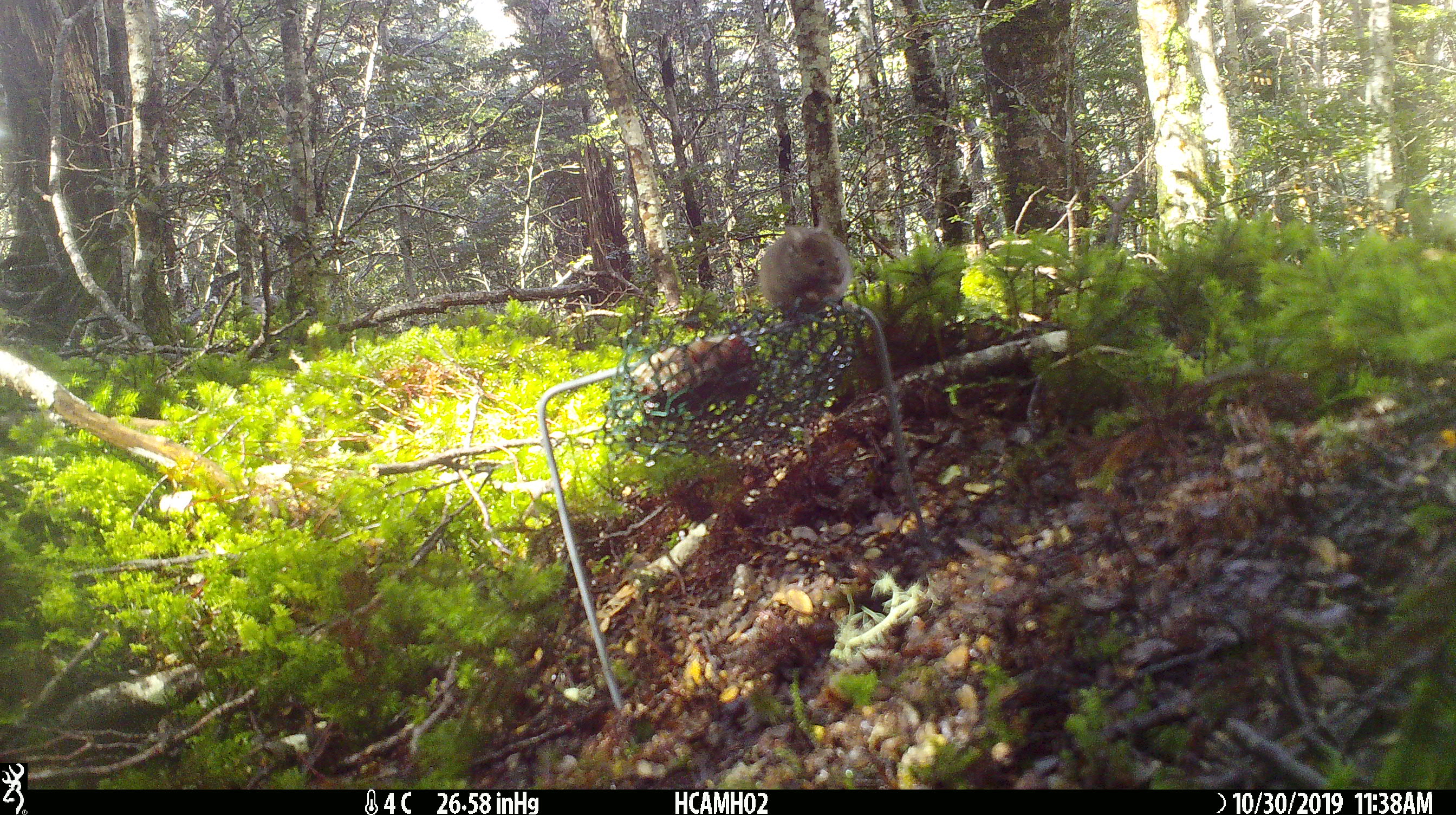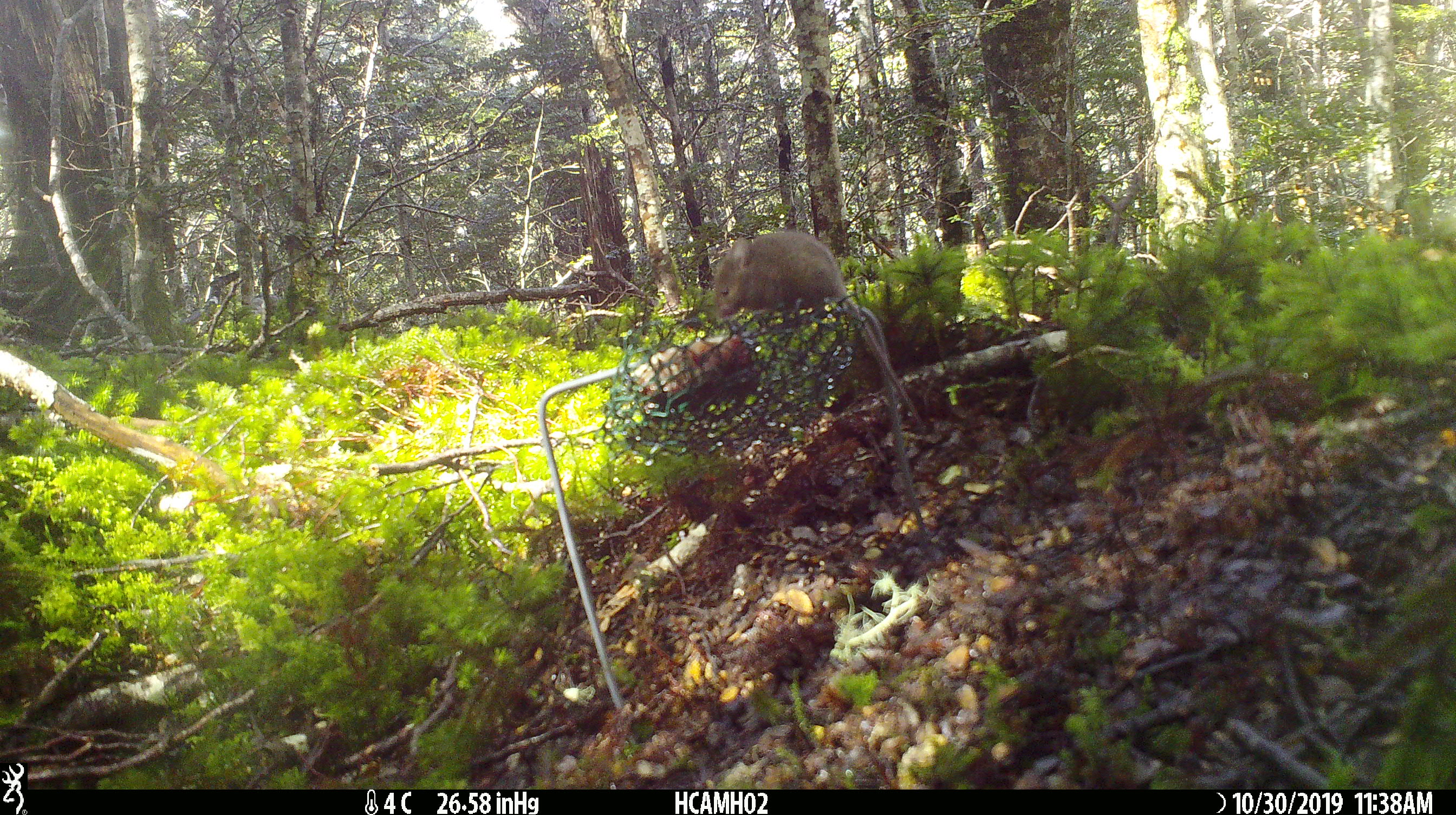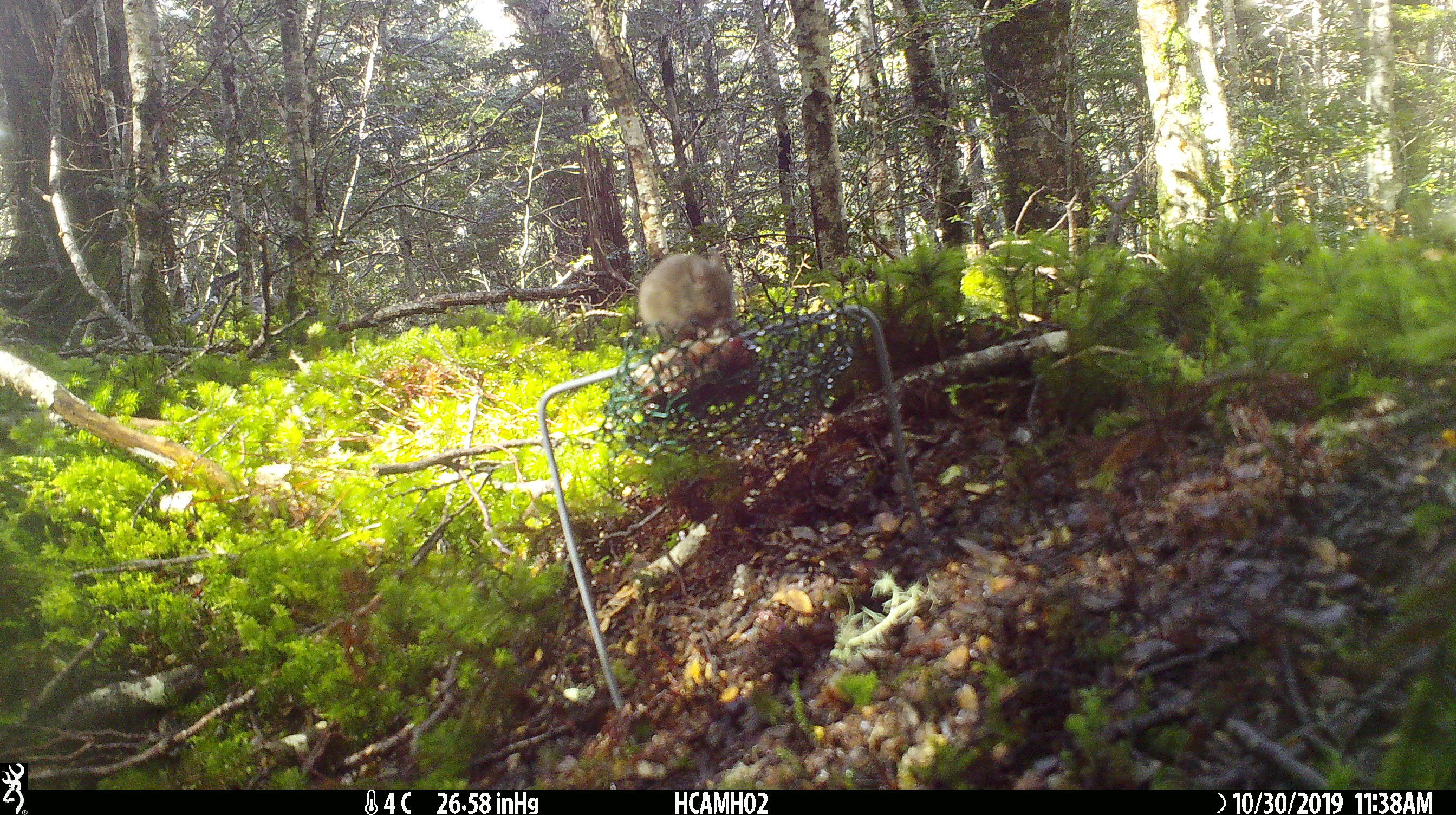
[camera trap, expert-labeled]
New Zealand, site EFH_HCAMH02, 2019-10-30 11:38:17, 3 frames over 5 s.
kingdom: Animalia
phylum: Chordata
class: Mammalia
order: Rodentia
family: Muridae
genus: Mus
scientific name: Mus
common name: mouse